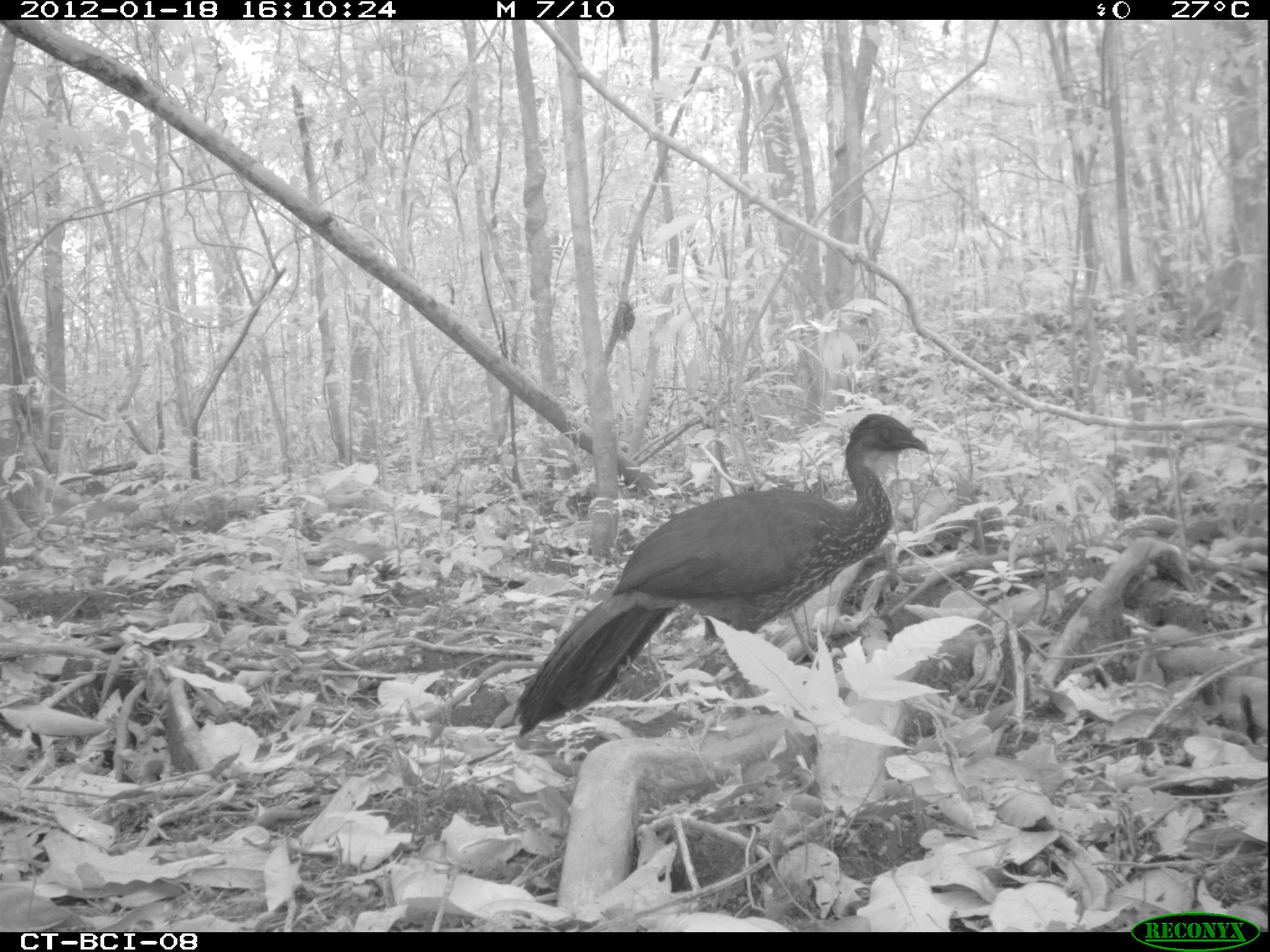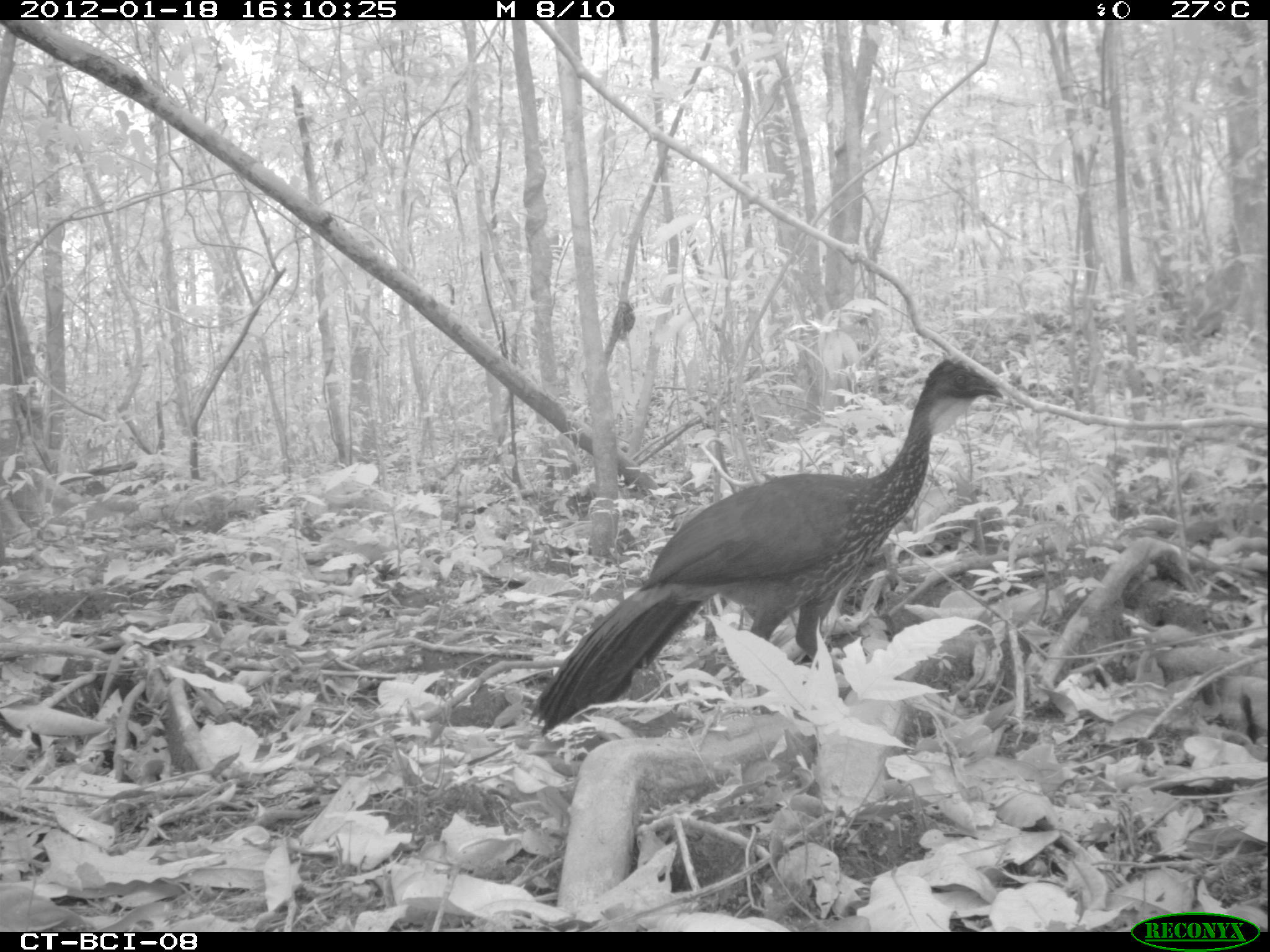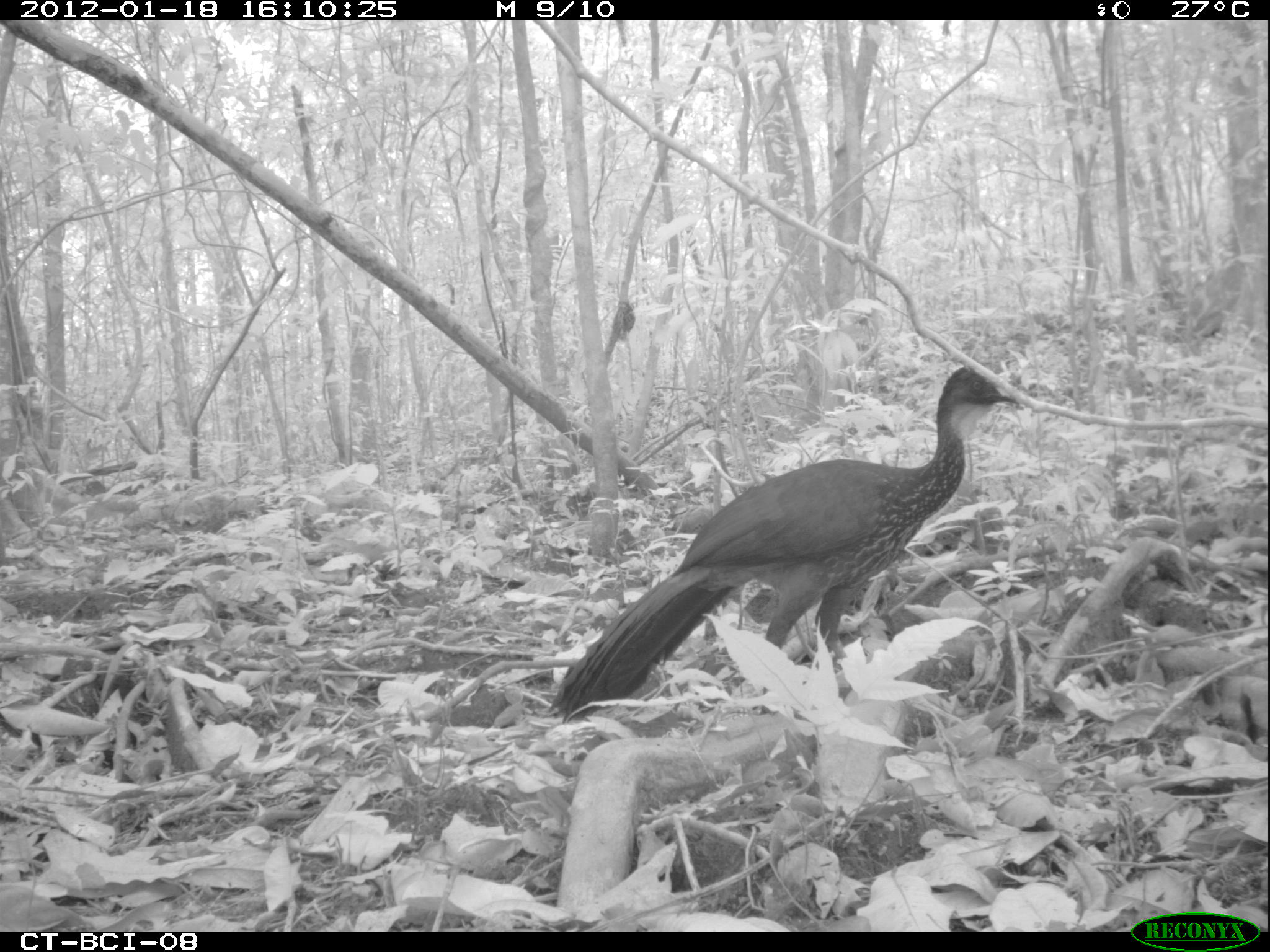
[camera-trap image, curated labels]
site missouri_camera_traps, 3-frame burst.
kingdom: Animalia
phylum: Chordata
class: Aves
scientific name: Aves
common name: bird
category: bird spec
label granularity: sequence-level